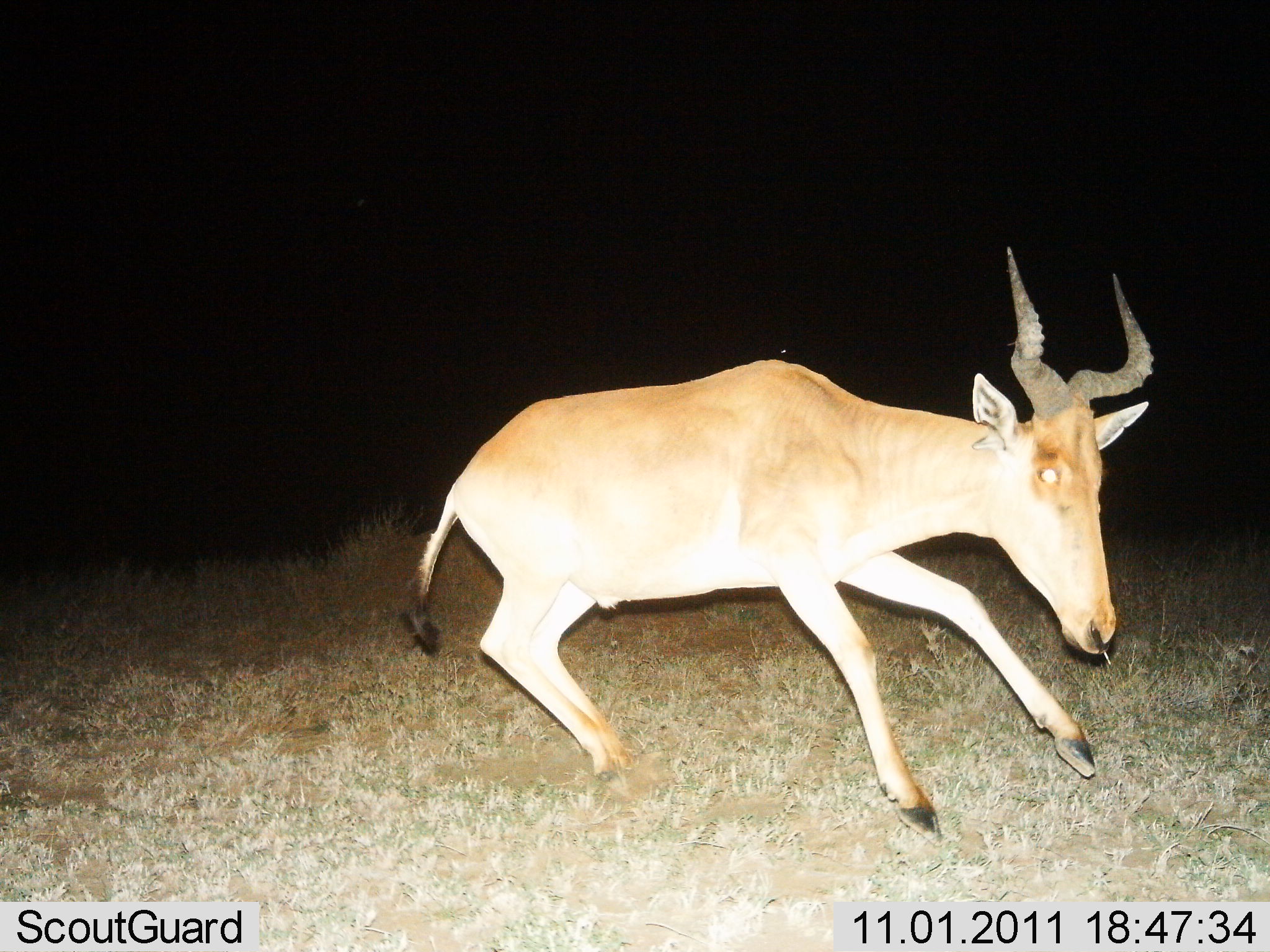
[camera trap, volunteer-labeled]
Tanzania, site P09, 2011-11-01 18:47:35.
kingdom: Animalia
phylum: Chordata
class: Mammalia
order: Artiodactyla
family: Bovidae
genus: Alcelaphus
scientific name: Alcelaphus buselaphus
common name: hartebeest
Hartebeest (Alcelaphus buselaphus), count 1. Behavior (volunteer vote fractions): standing 0%, resting 0%, moving 100%, interacting 0%. Young present (vote fraction): 0%. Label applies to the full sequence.